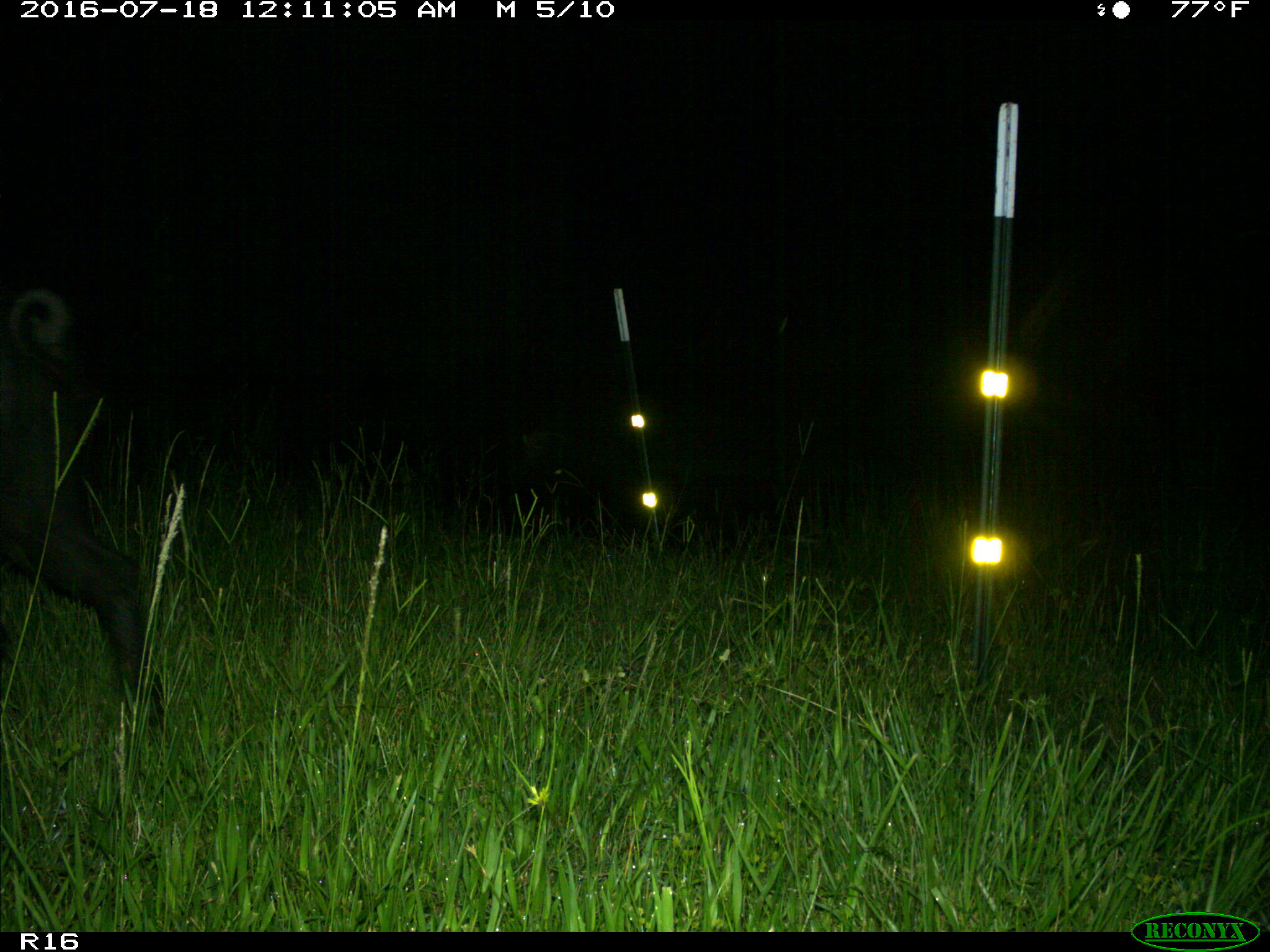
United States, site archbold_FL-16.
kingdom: Animalia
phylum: Chordata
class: Mammalia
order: Artiodactyla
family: Suidae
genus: Sus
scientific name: Sus scrofa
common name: wild boar